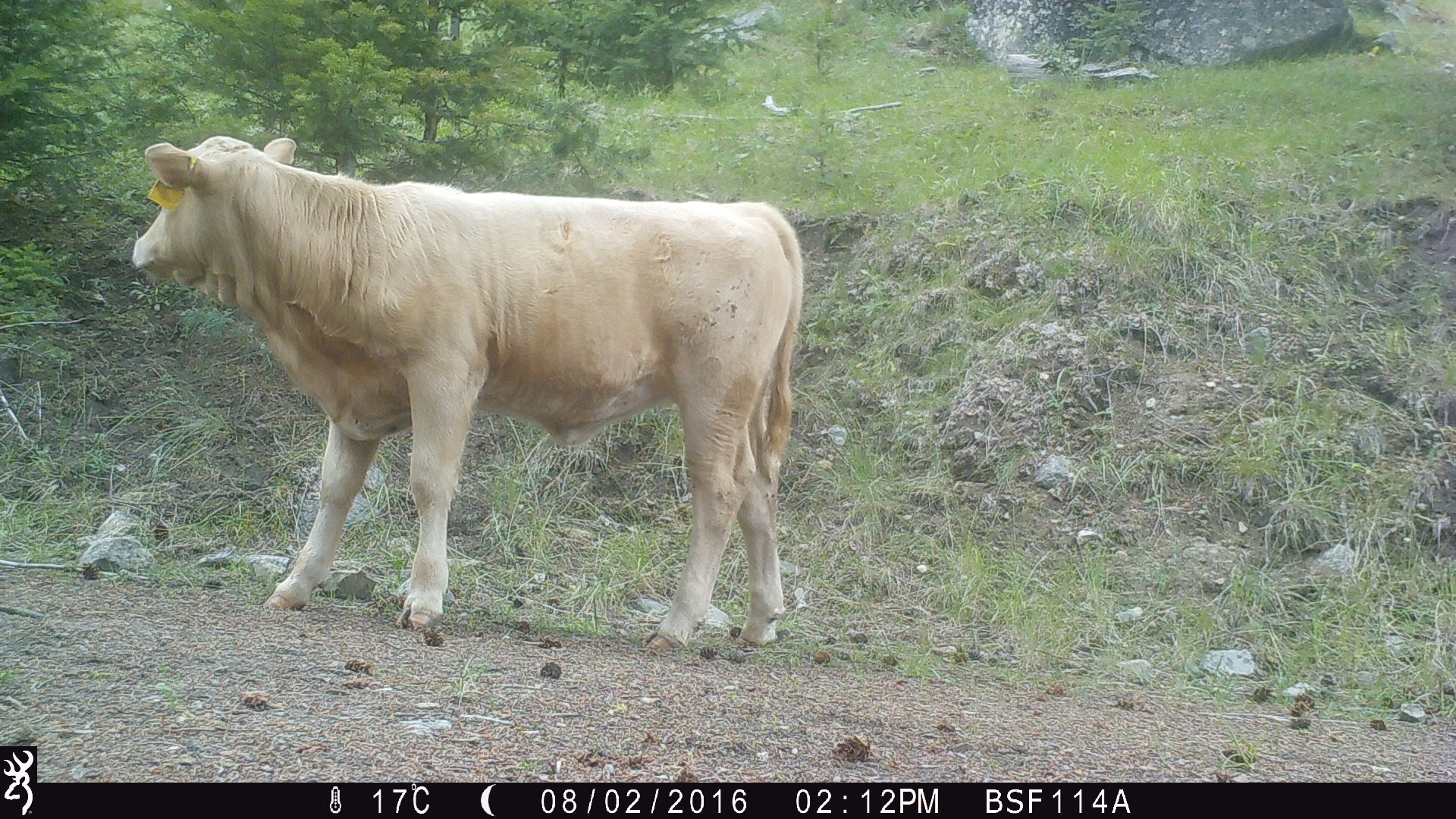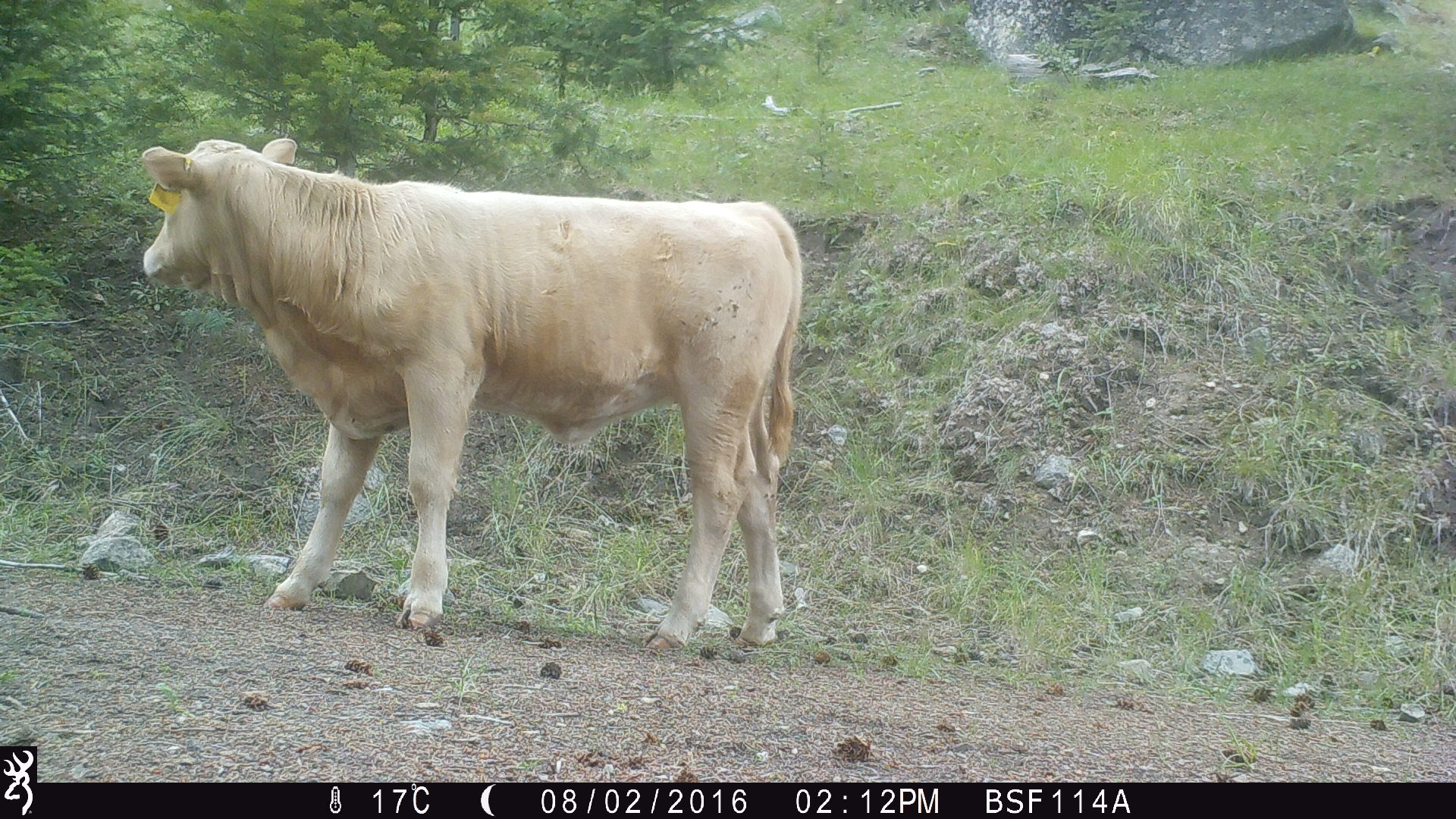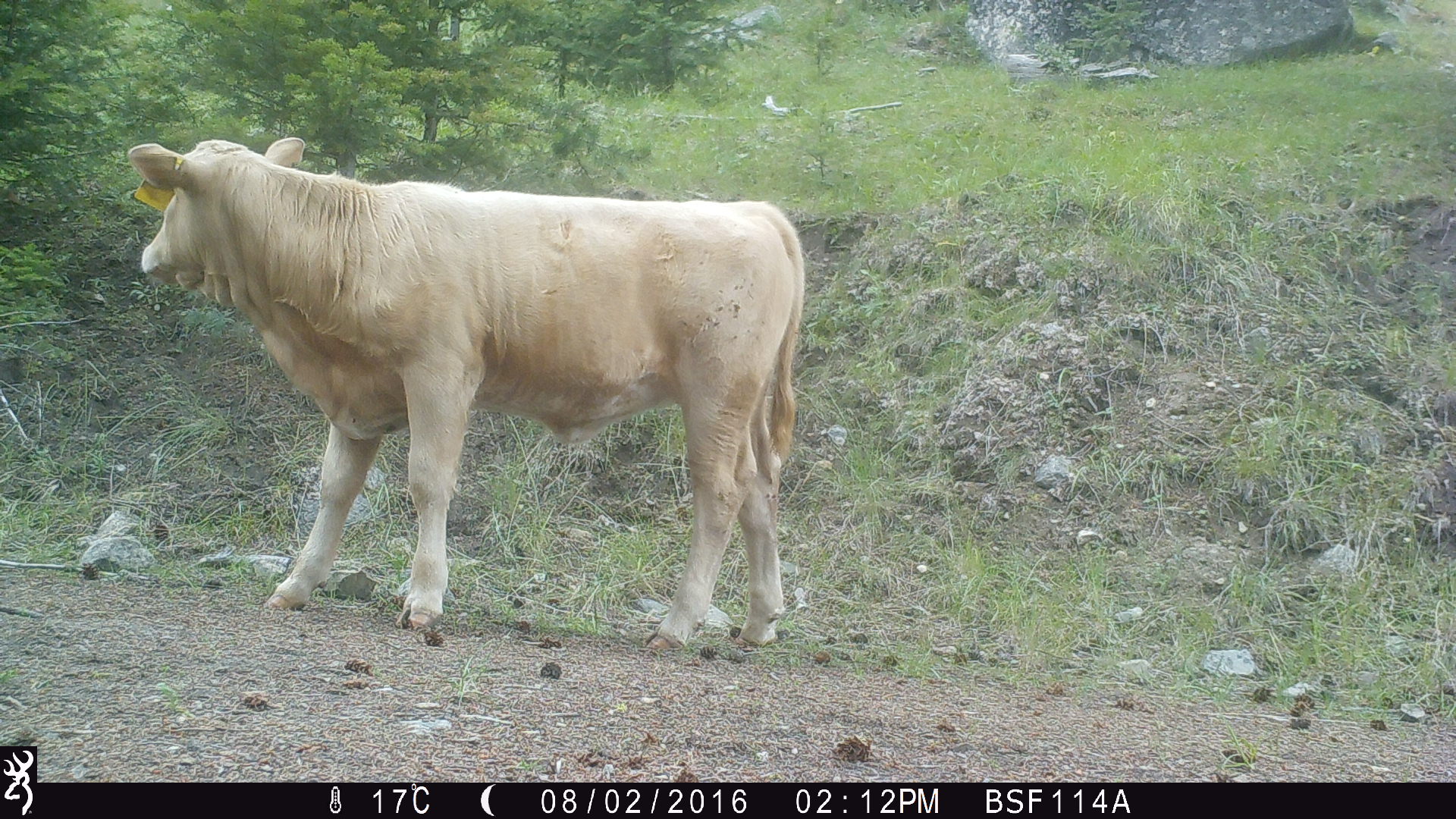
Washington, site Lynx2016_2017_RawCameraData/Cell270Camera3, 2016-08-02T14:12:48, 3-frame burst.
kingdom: Animalia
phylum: Chordata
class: Mammalia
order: Artiodactyla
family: Bovidae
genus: Bos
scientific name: Bos taurus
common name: domestic cattle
Domestic cattle (Bos taurus). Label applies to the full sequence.